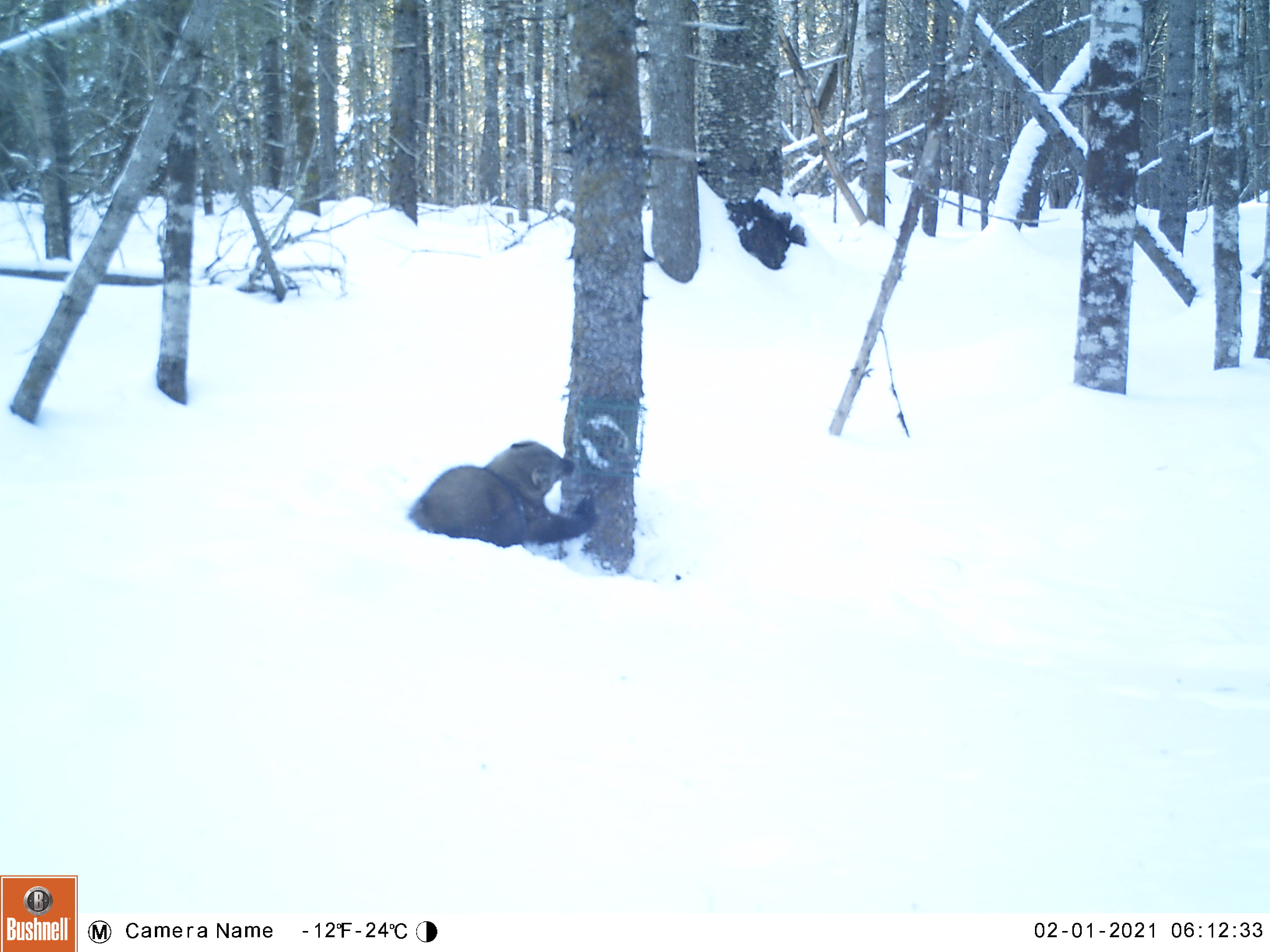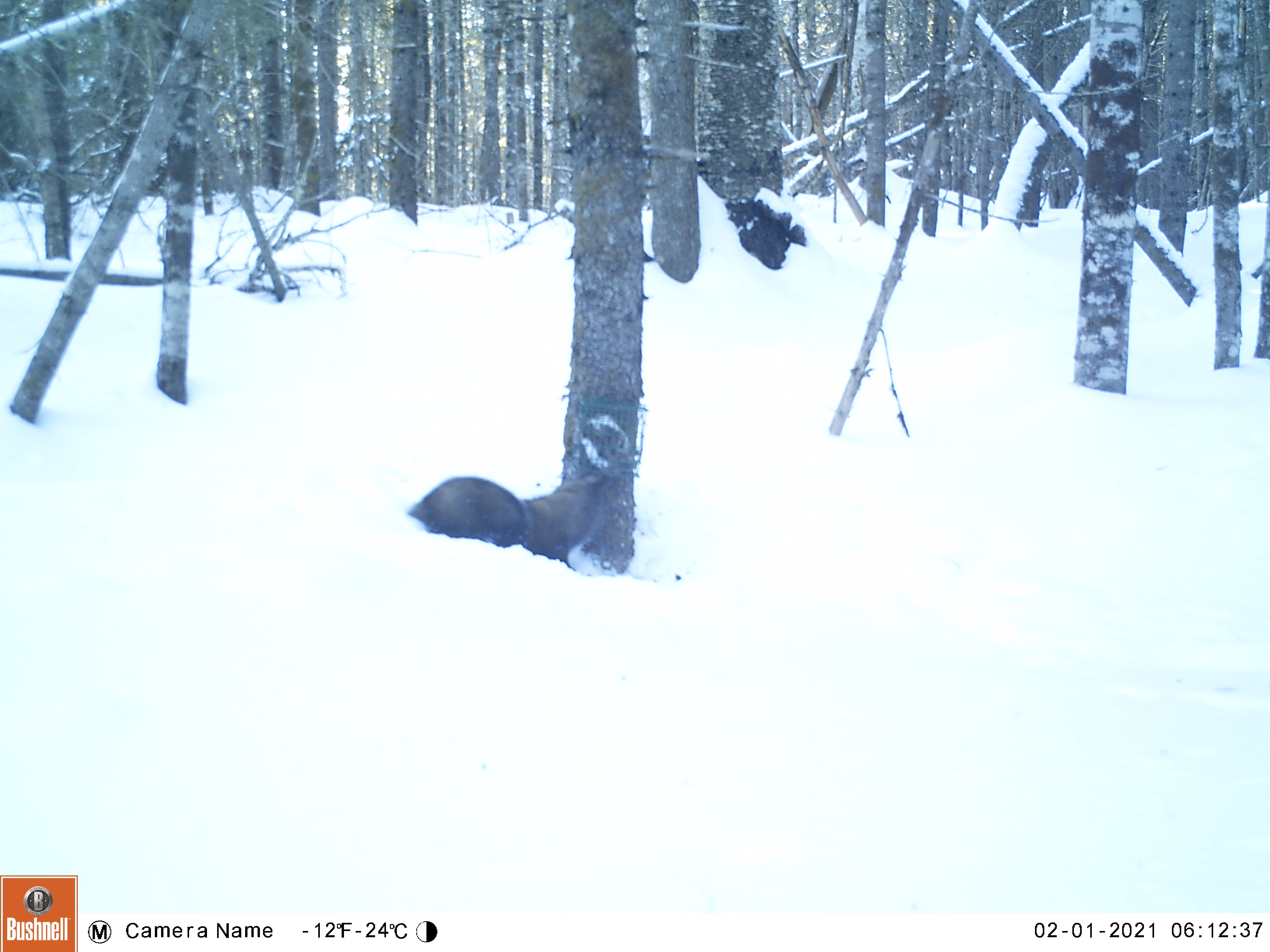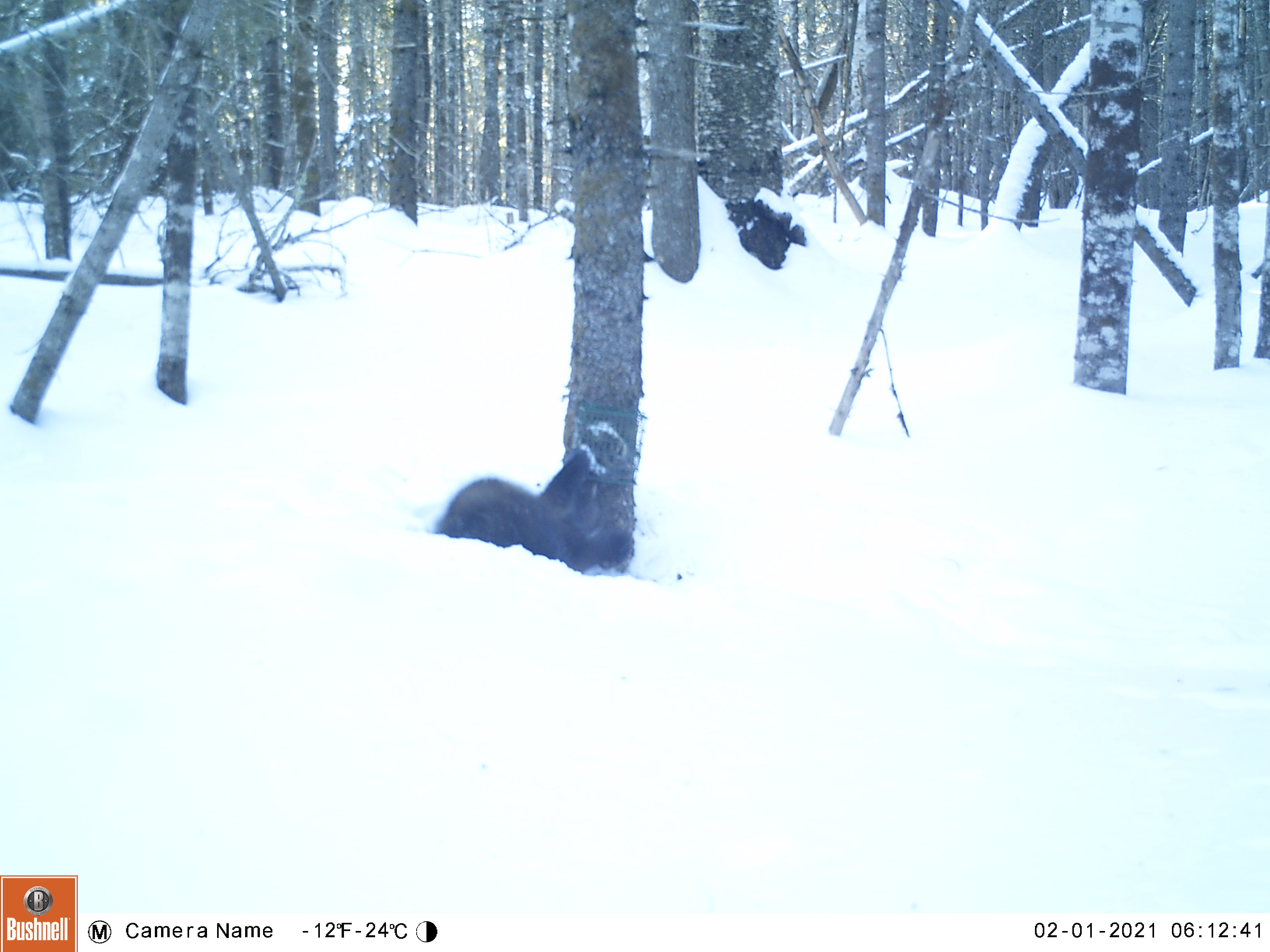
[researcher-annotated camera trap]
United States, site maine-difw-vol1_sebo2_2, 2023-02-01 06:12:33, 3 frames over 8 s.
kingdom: Animalia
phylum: Chordata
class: Mammalia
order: Carnivora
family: Mustelidae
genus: Pekania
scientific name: Pekania pennanti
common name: fisher